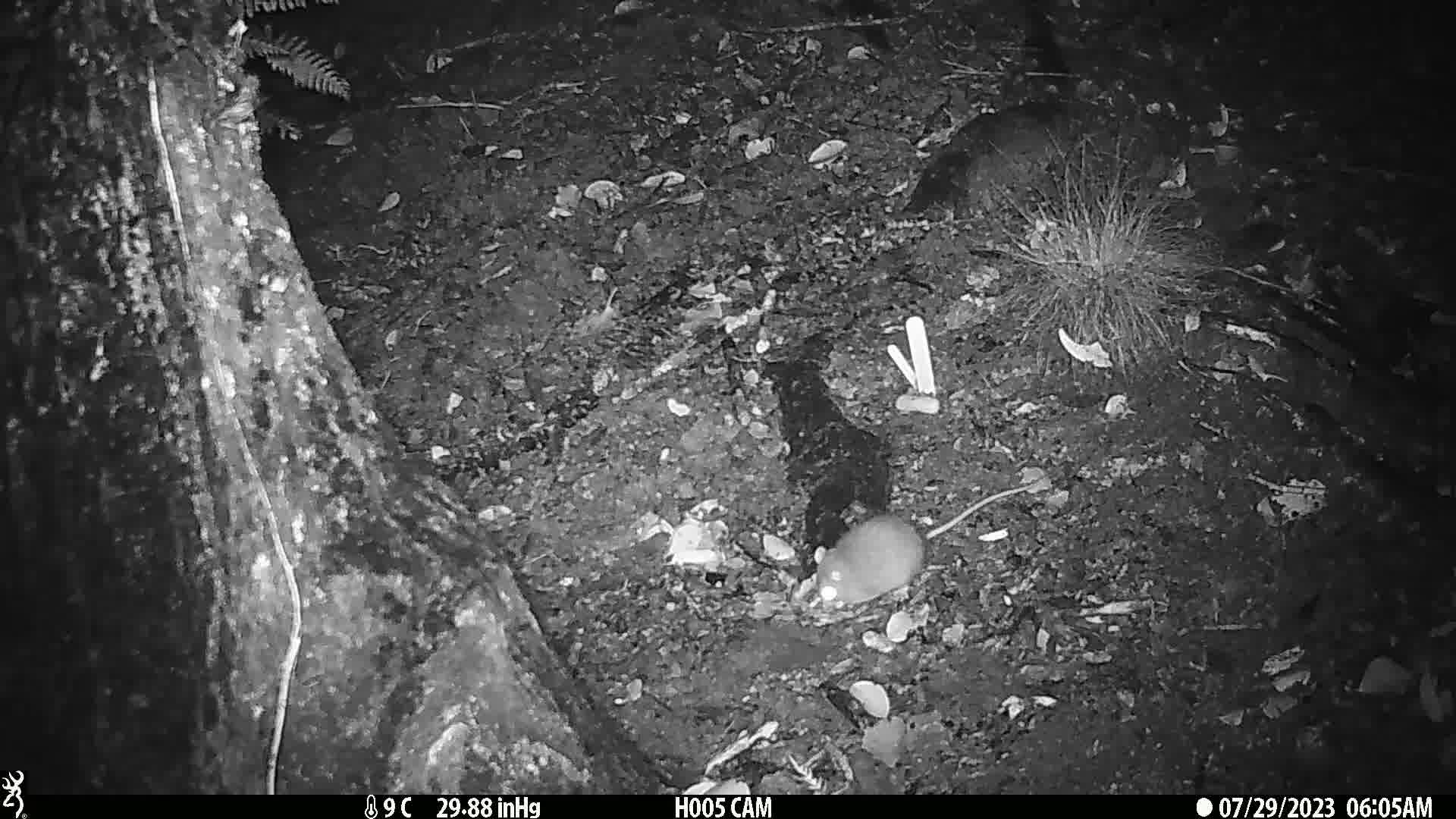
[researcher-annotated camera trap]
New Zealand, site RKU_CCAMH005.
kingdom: Animalia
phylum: Chordata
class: Mammalia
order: Rodentia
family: Muridae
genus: Rattus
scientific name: Rattus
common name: rat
Rat (Rattus).